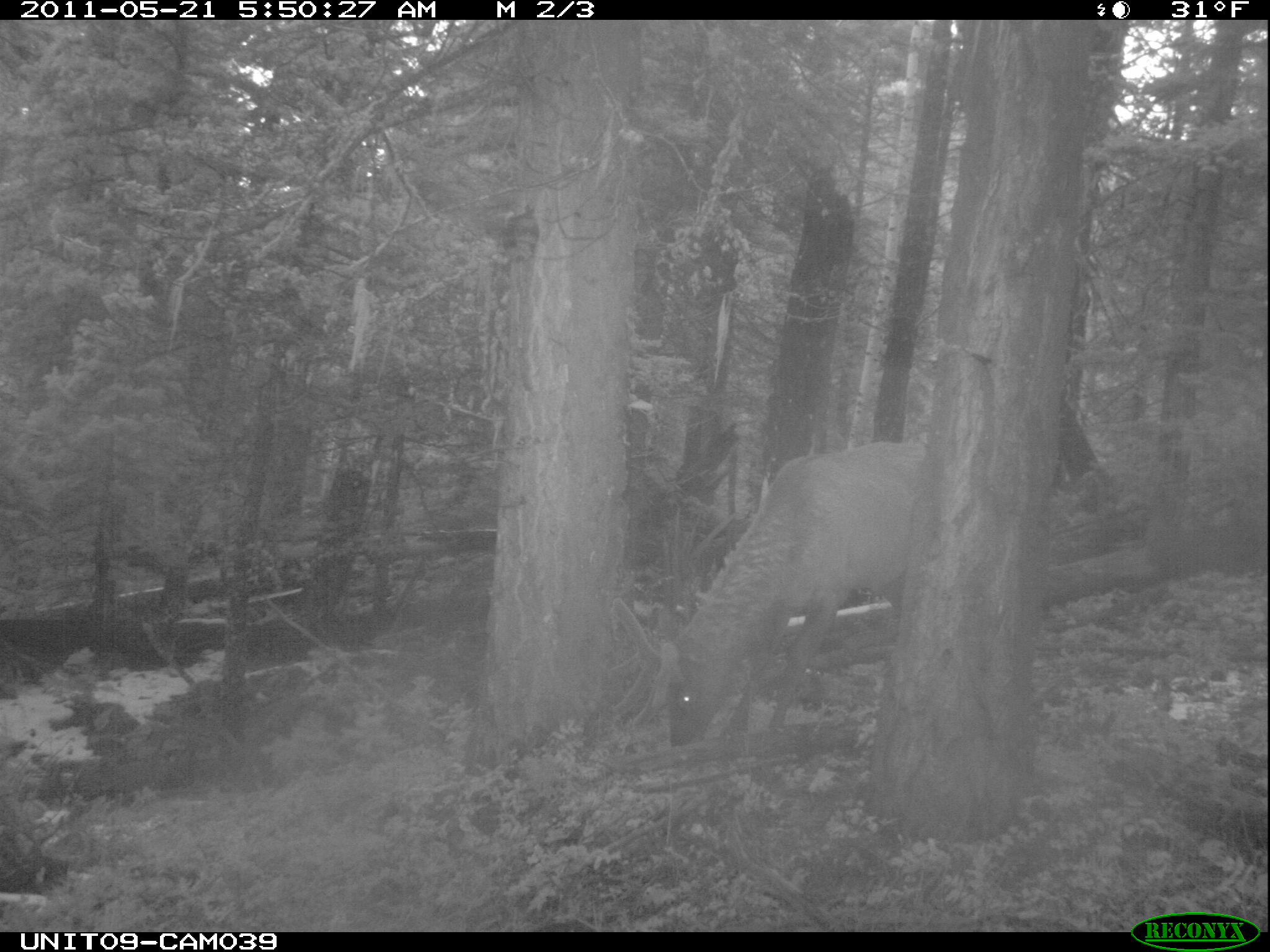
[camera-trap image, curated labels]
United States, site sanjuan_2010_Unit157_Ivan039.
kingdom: Animalia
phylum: Chordata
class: Mammalia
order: Artiodactyla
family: Cervidae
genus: Cervus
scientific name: Cervus elaphus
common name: red deer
Cervus elaphus (red deer).